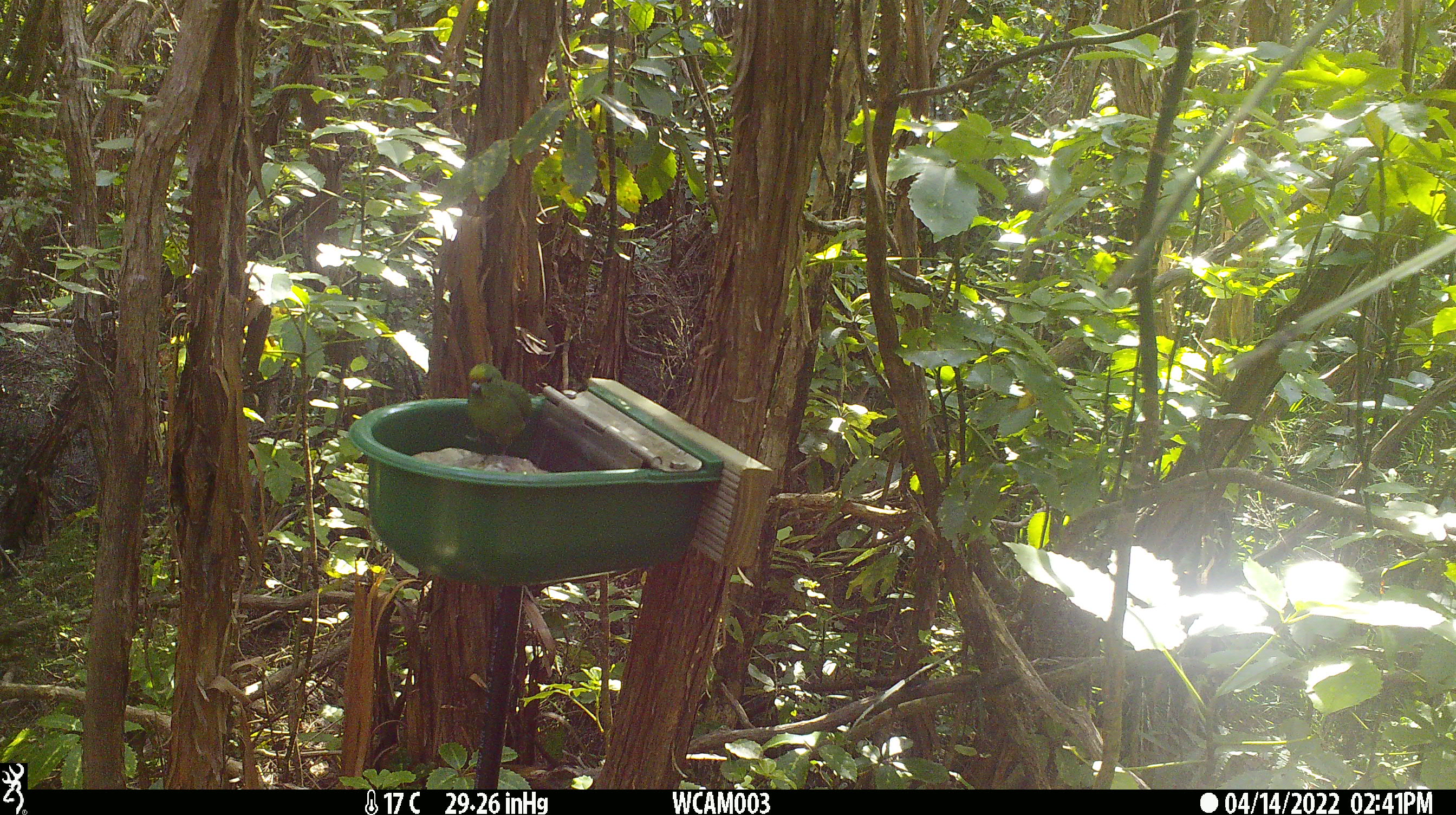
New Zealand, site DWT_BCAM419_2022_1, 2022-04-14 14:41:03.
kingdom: Animalia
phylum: Chordata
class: Aves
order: Psittaciformes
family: Psittaculidae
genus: Cyanoramphus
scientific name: Cyanoramphus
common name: parakeet